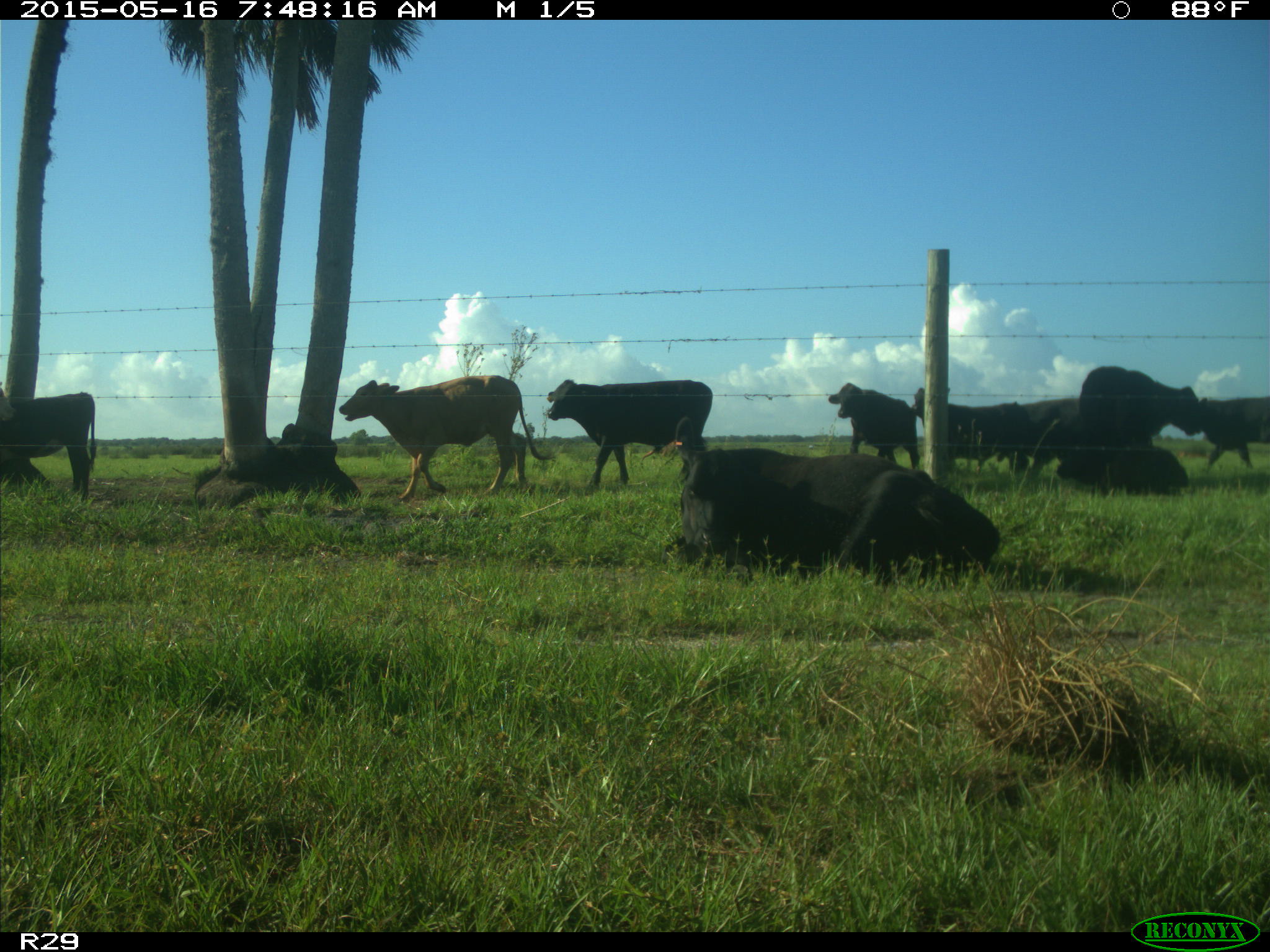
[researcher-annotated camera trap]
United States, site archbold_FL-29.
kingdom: Animalia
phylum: Chordata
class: Mammalia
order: Artiodactyla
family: Bovidae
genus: Bos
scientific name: Bos taurus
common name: domestic cow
Bos taurus (domestic cow).